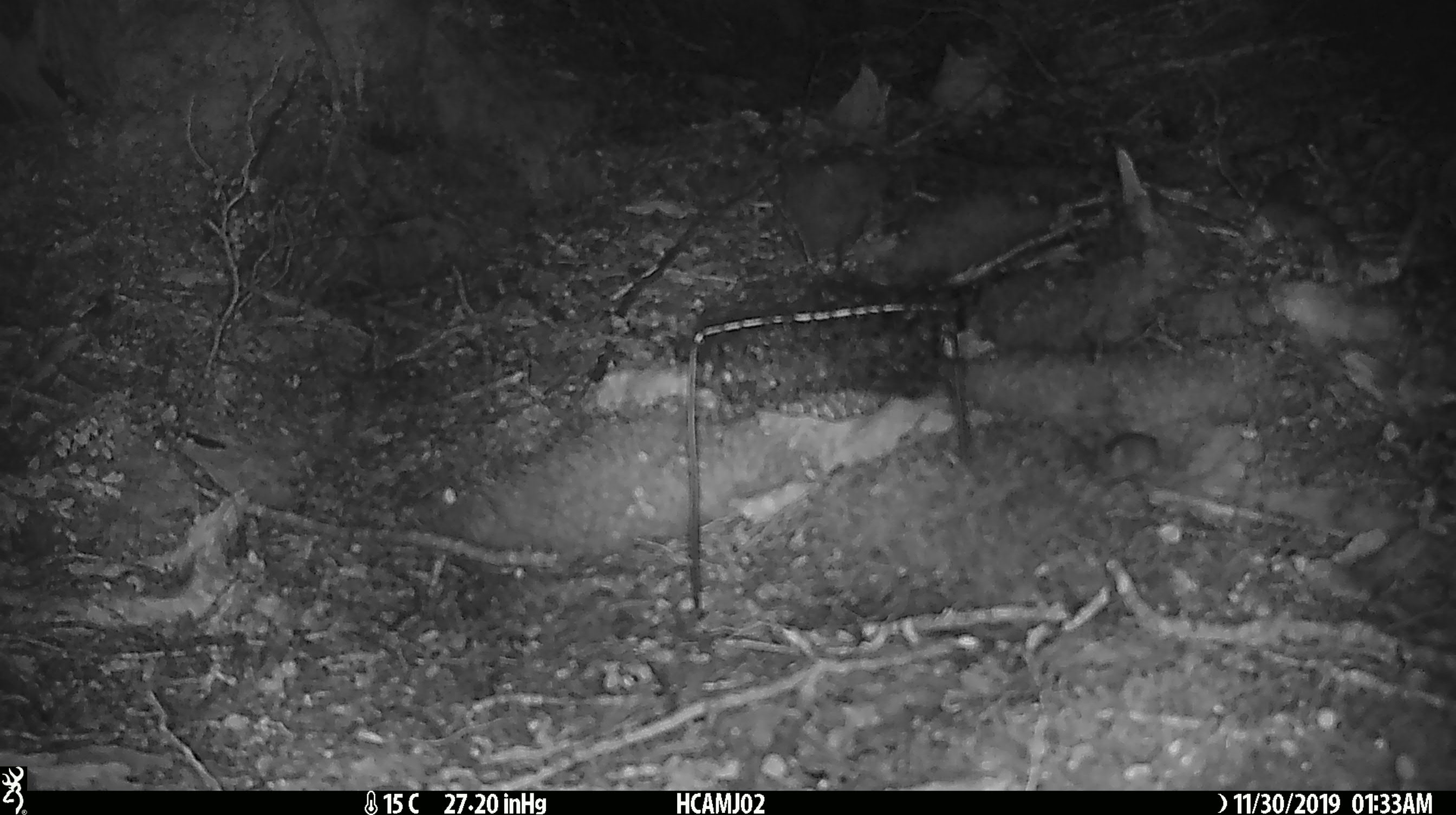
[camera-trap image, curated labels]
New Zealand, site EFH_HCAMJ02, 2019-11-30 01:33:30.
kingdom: Animalia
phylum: Chordata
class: Mammalia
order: Rodentia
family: Muridae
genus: Mus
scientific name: Mus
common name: mouse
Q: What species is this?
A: Mouse (Mus).